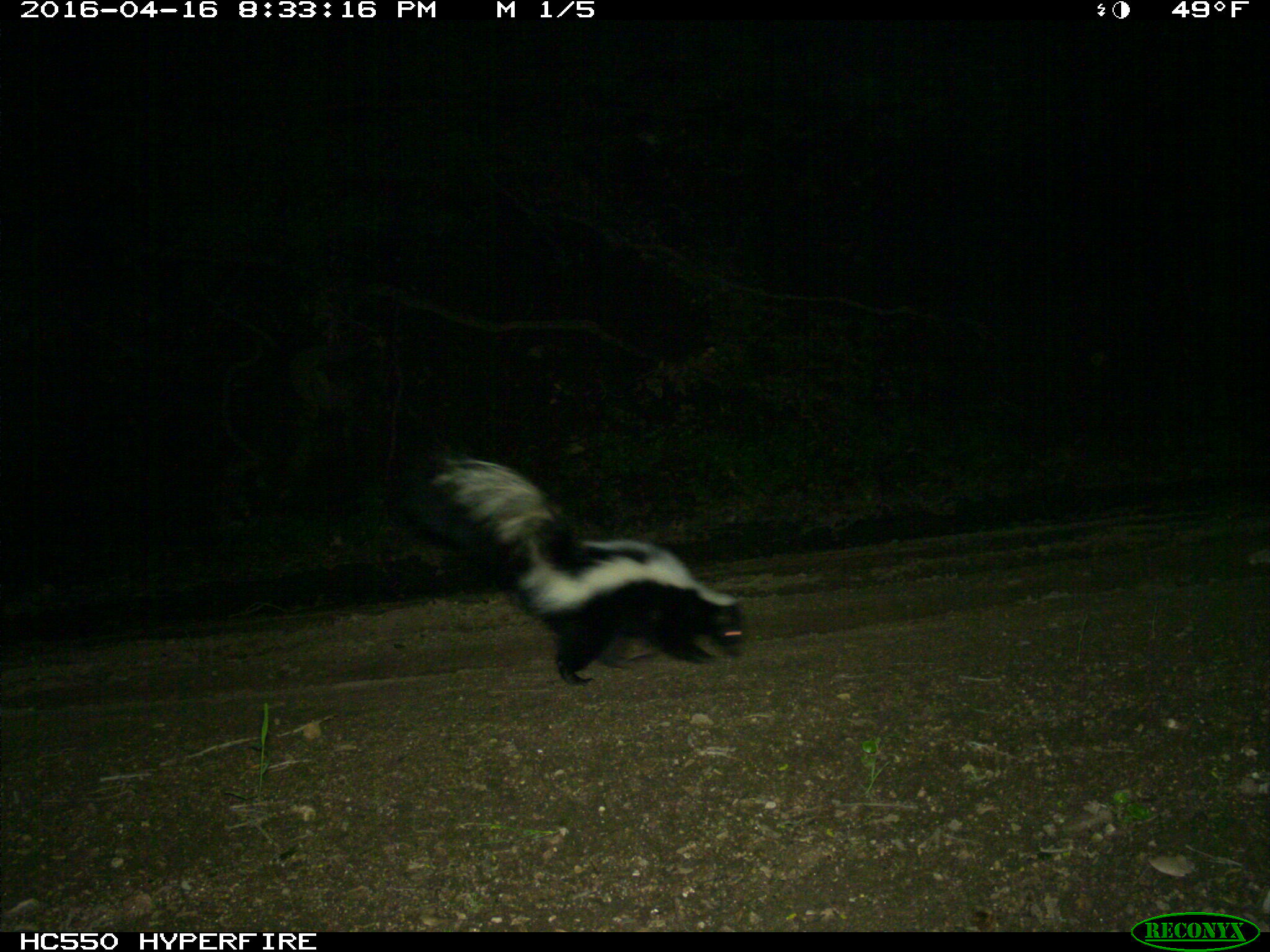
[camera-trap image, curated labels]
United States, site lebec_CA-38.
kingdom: Animalia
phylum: Chordata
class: Mammalia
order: Carnivora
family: Mephitidae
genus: Mephitis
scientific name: Mephitis mephitis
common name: striped skunk